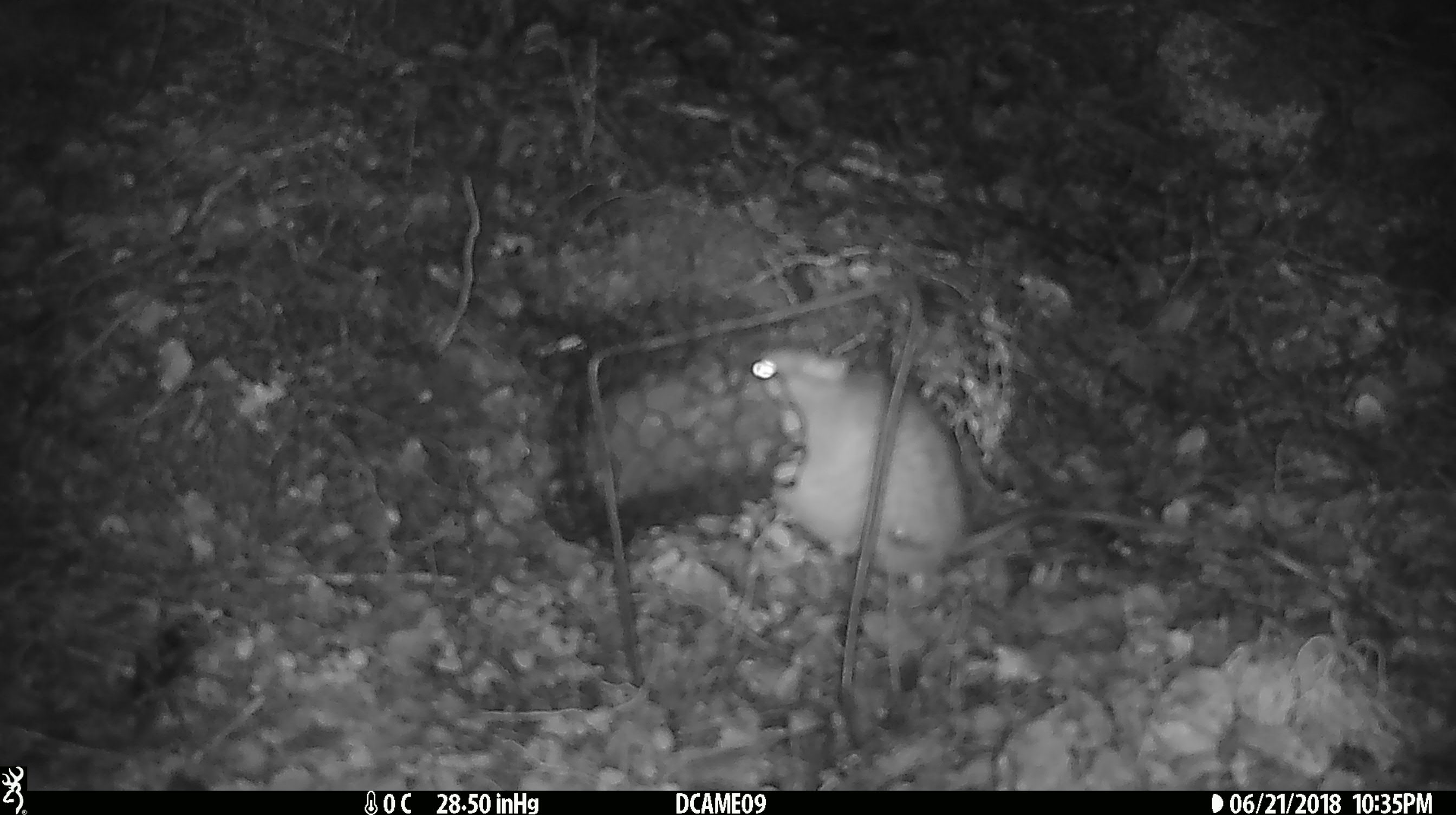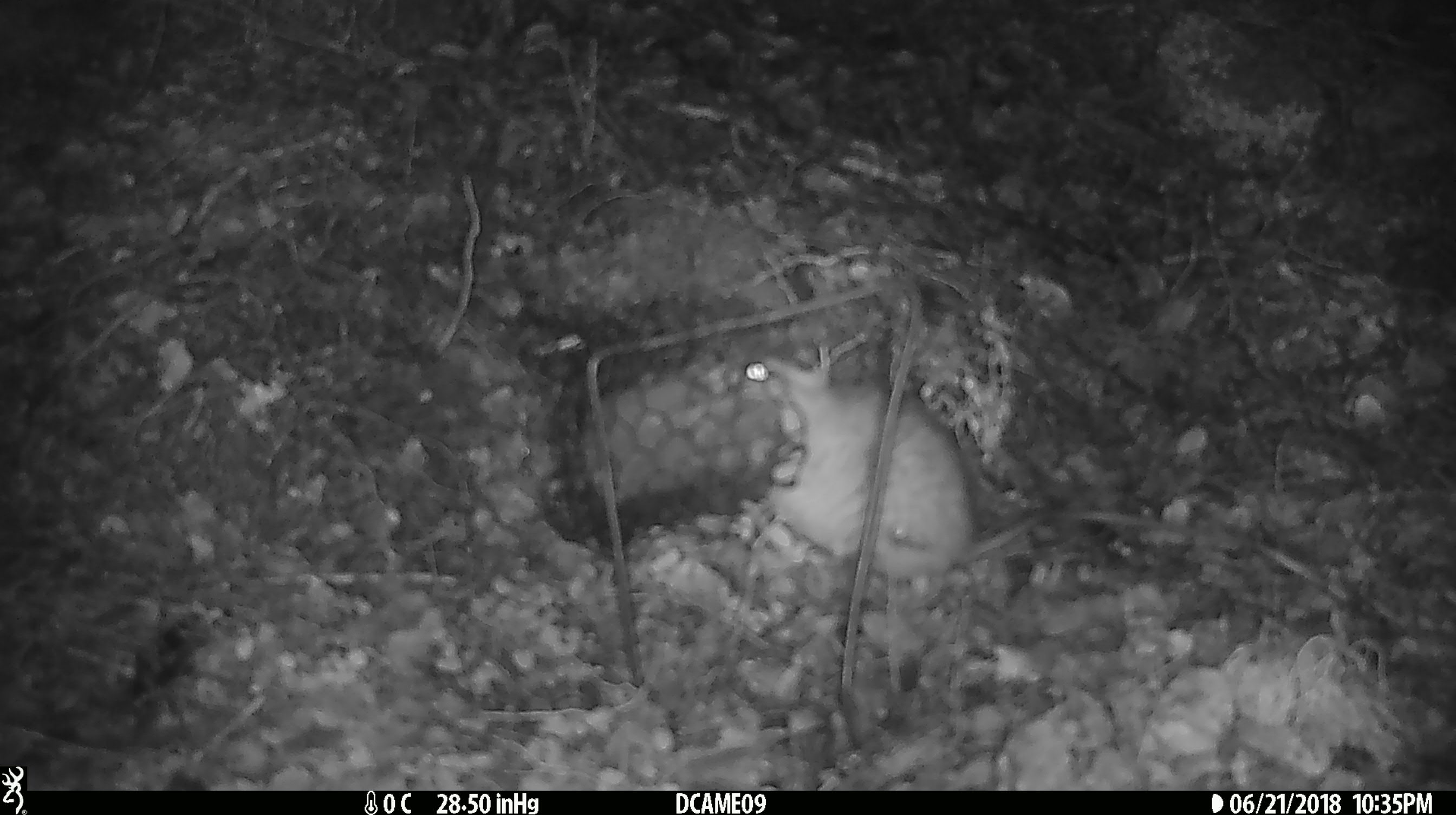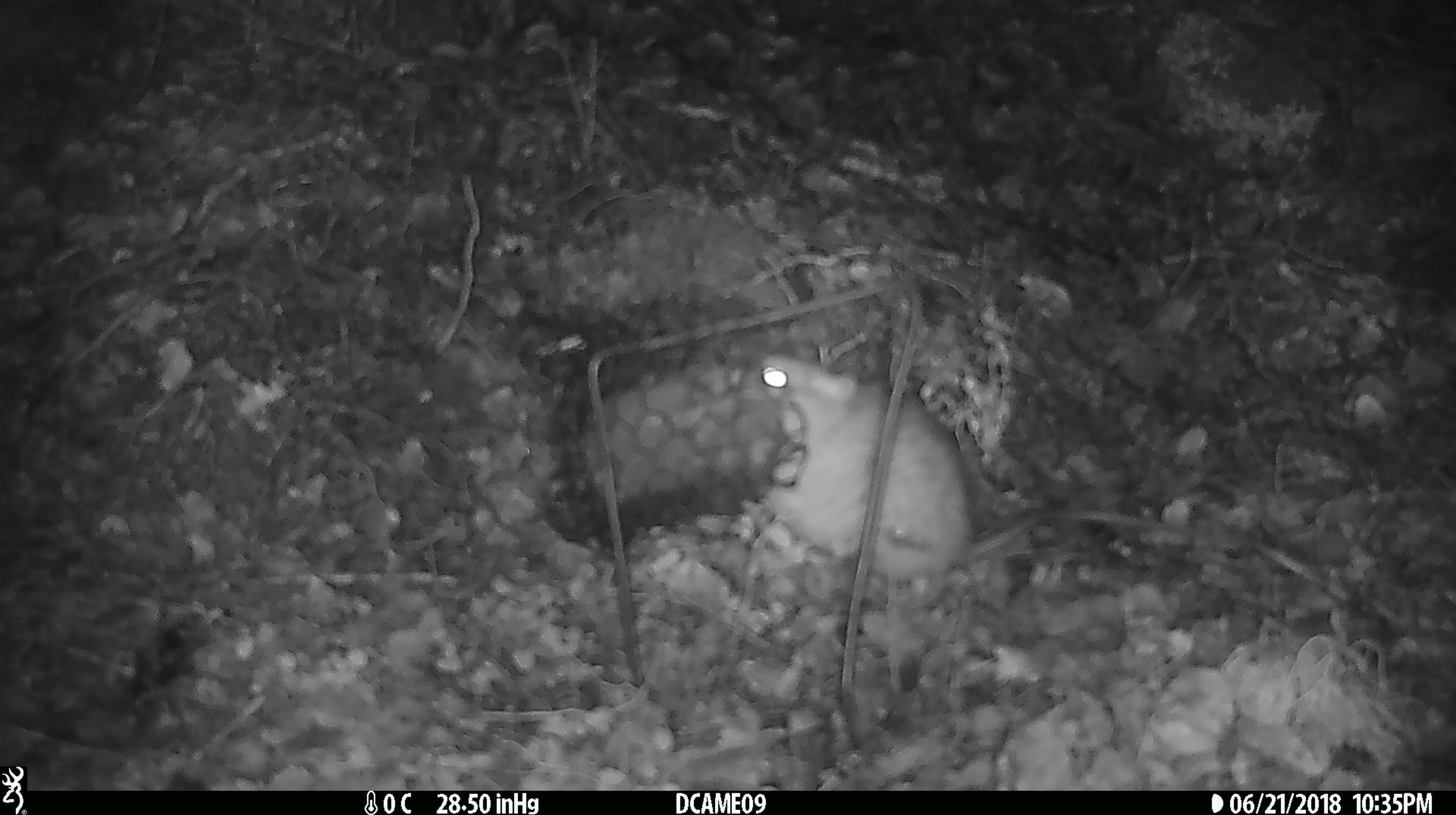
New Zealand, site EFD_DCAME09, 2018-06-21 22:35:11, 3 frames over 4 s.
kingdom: Animalia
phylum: Chordata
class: Mammalia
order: Rodentia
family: Muridae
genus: Rattus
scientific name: Rattus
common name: rat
Rat (Rattus).